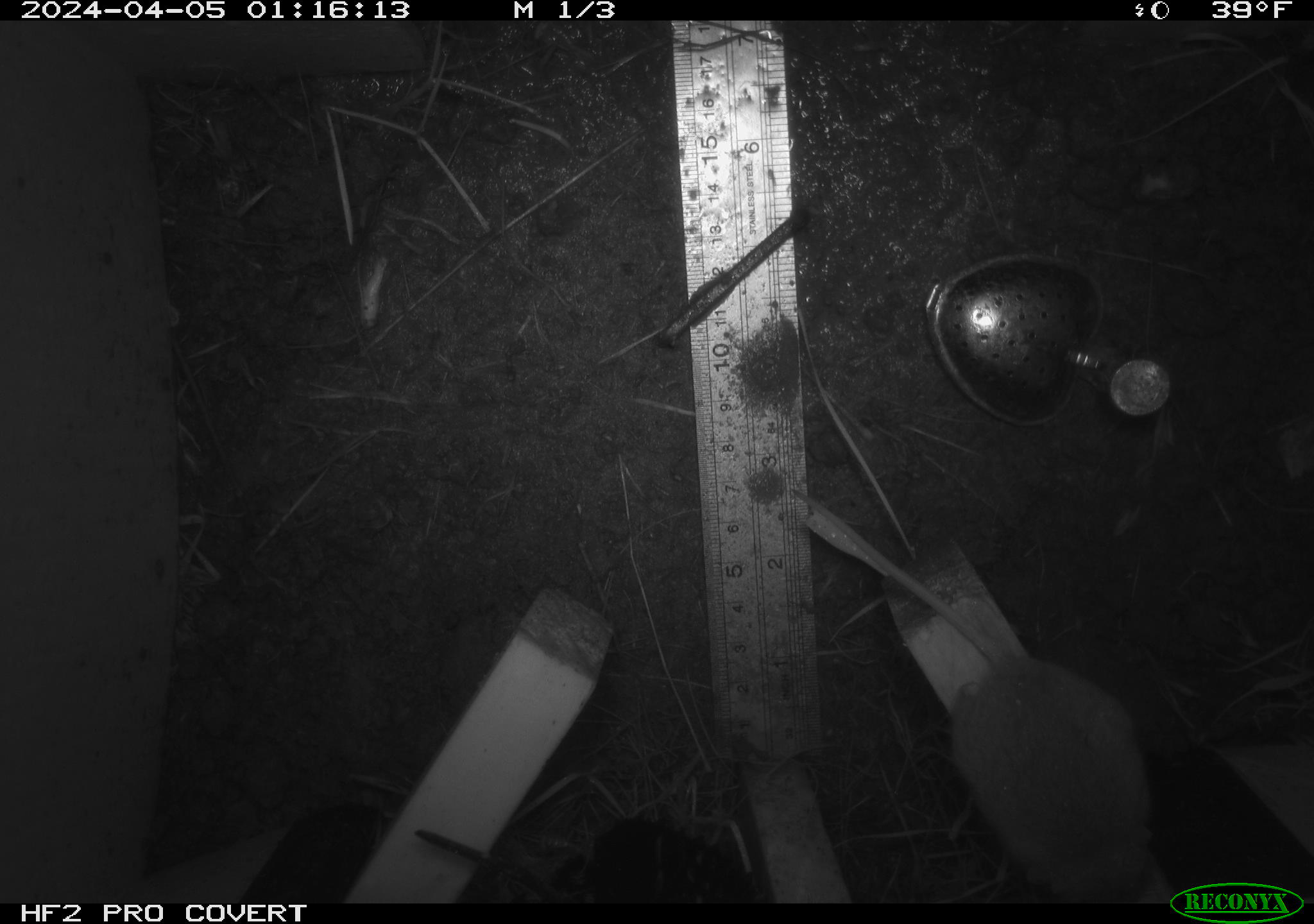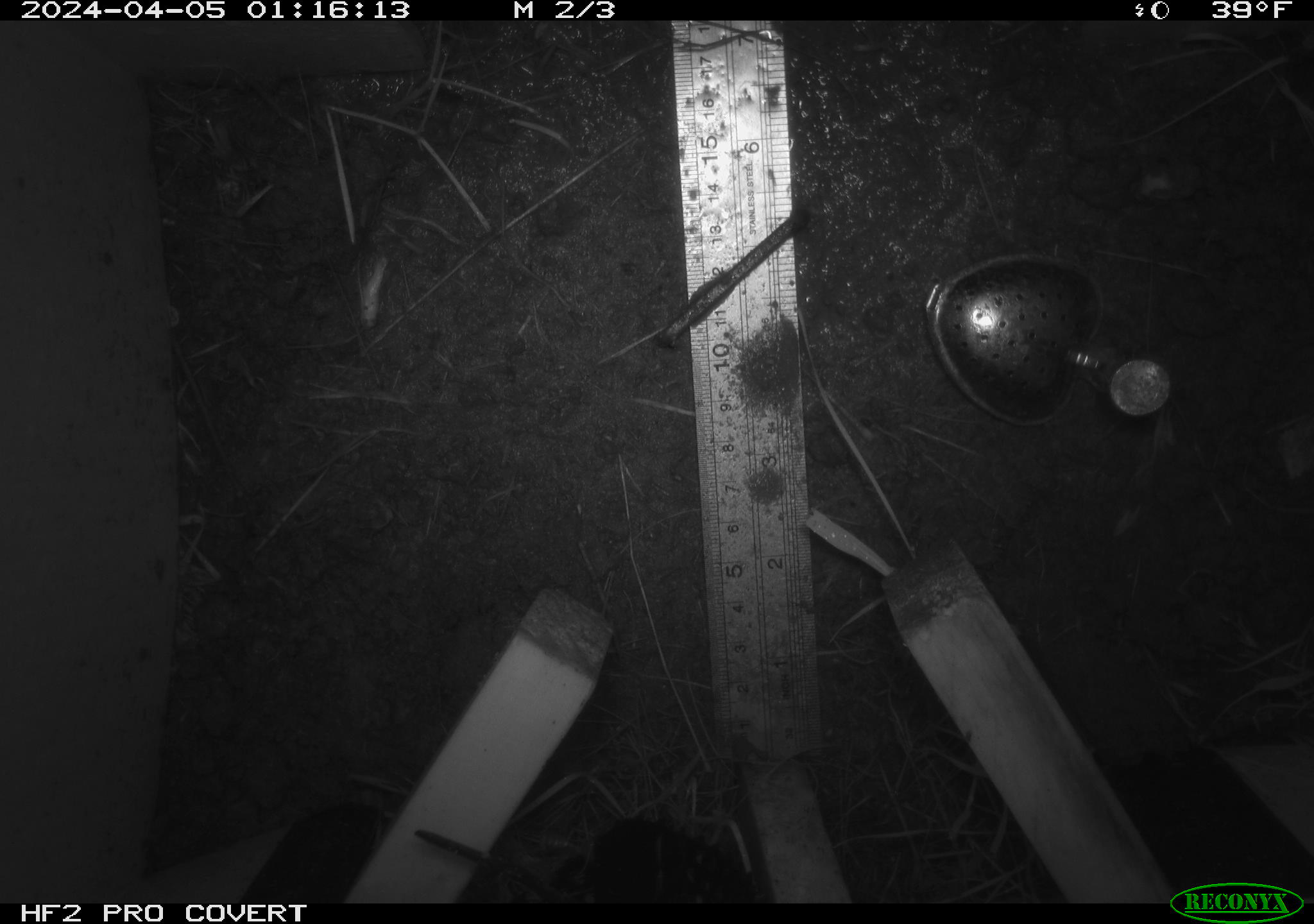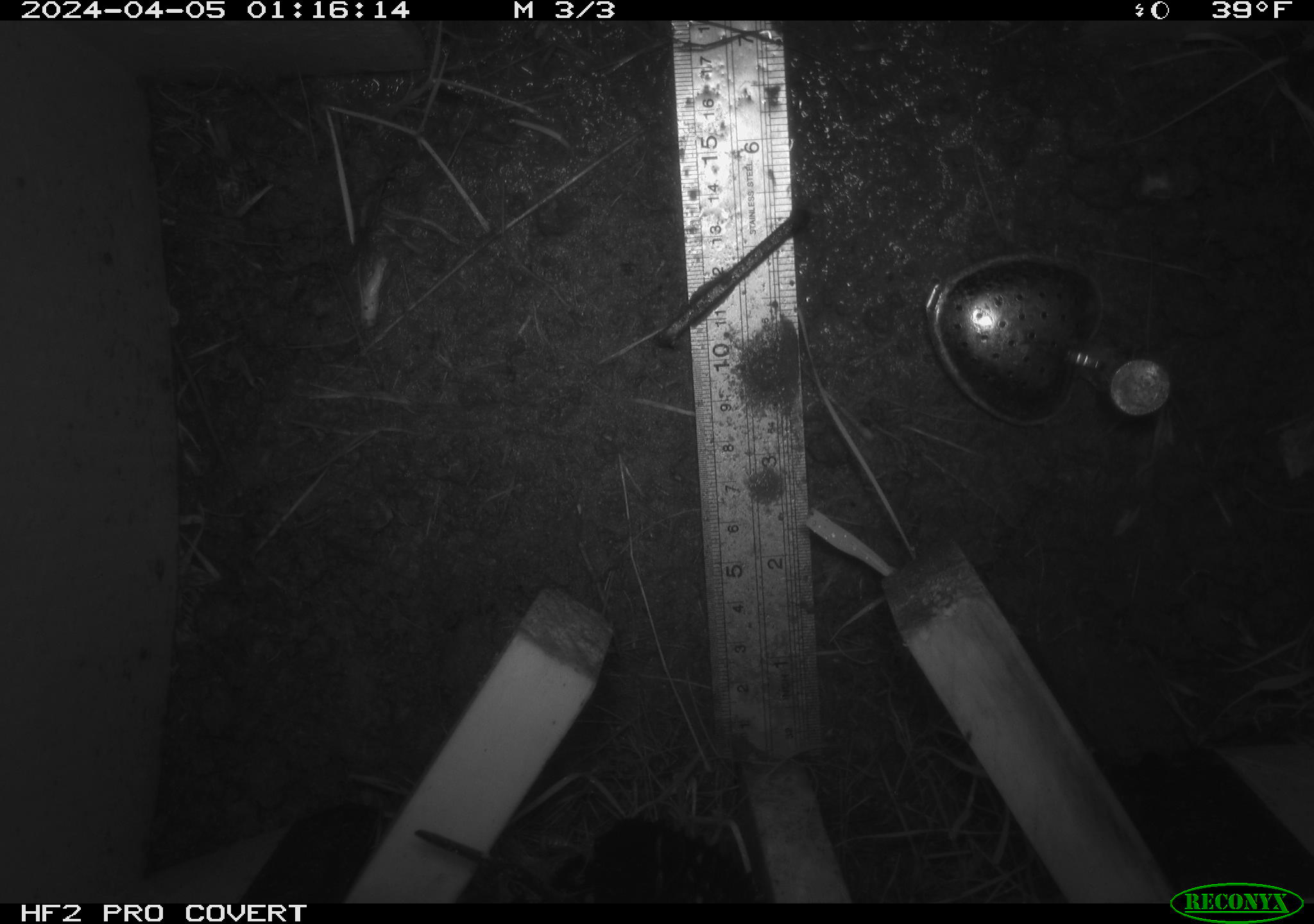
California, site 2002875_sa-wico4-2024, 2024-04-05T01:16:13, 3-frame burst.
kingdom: Animalia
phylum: Chordata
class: Mammalia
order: Rodentia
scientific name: Rodentia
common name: rodent